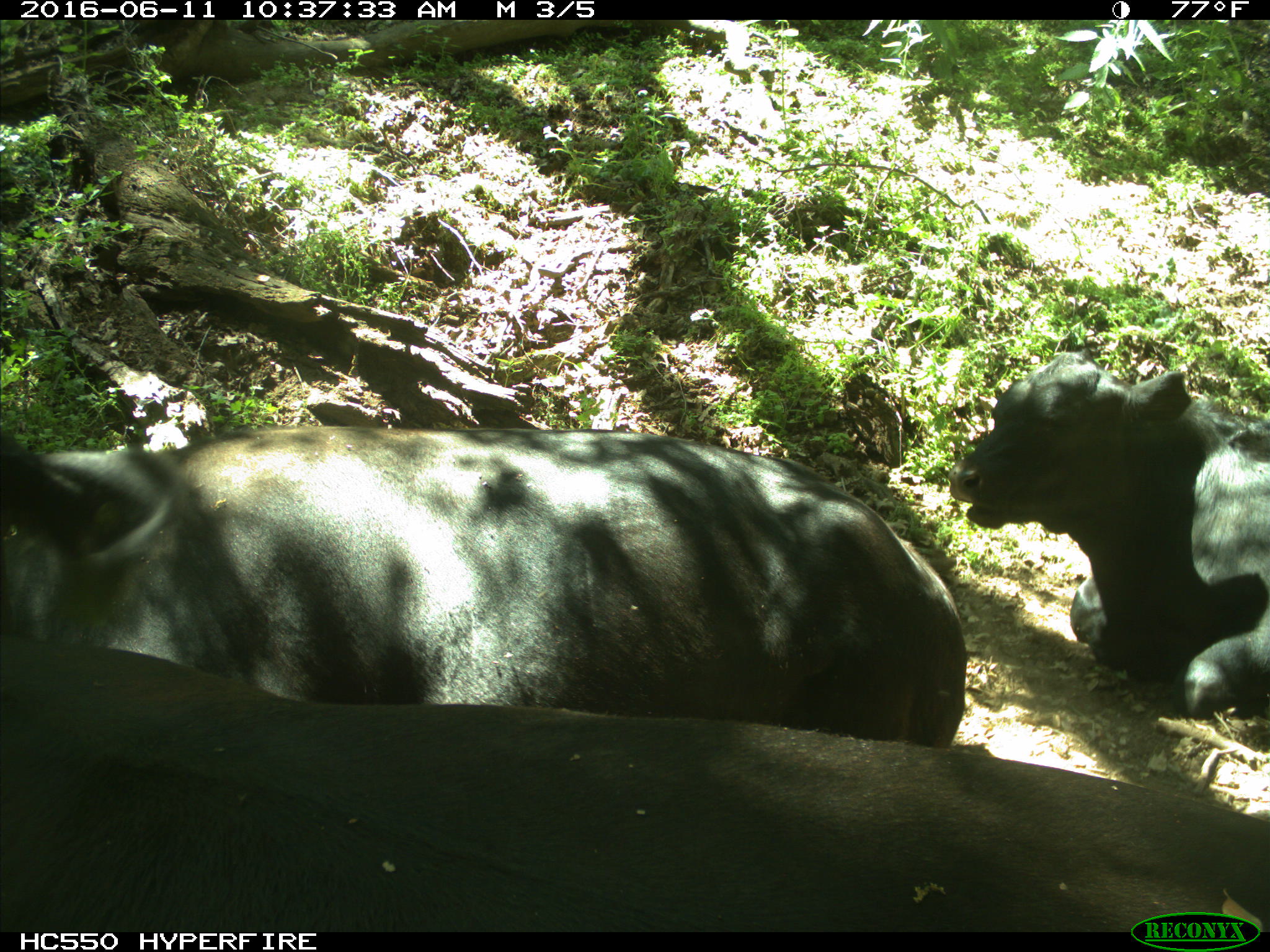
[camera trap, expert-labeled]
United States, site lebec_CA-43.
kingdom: Animalia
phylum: Chordata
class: Mammalia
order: Artiodactyla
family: Bovidae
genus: Bos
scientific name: Bos taurus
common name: domestic cow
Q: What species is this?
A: Bos taurus (domestic cow).